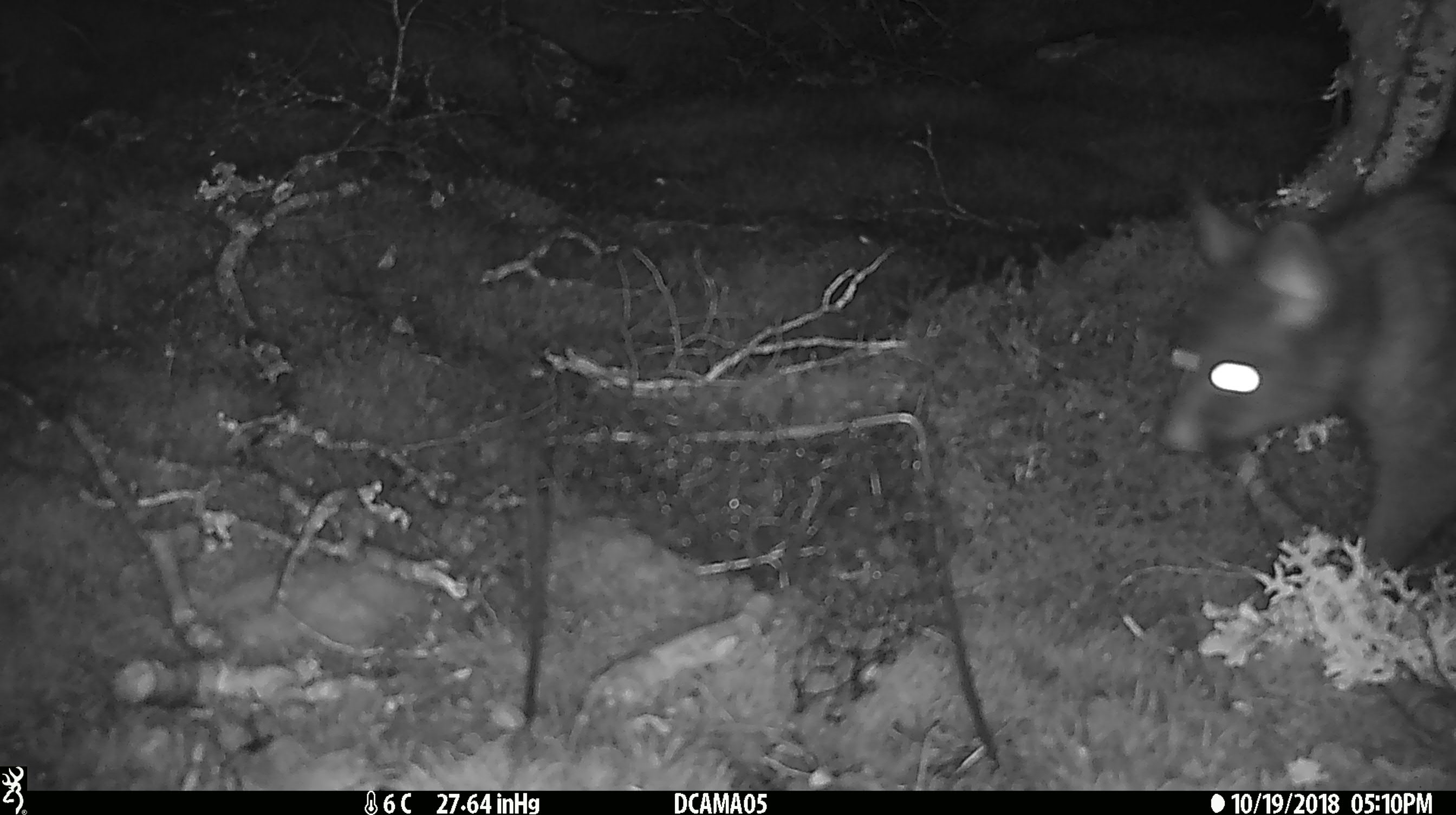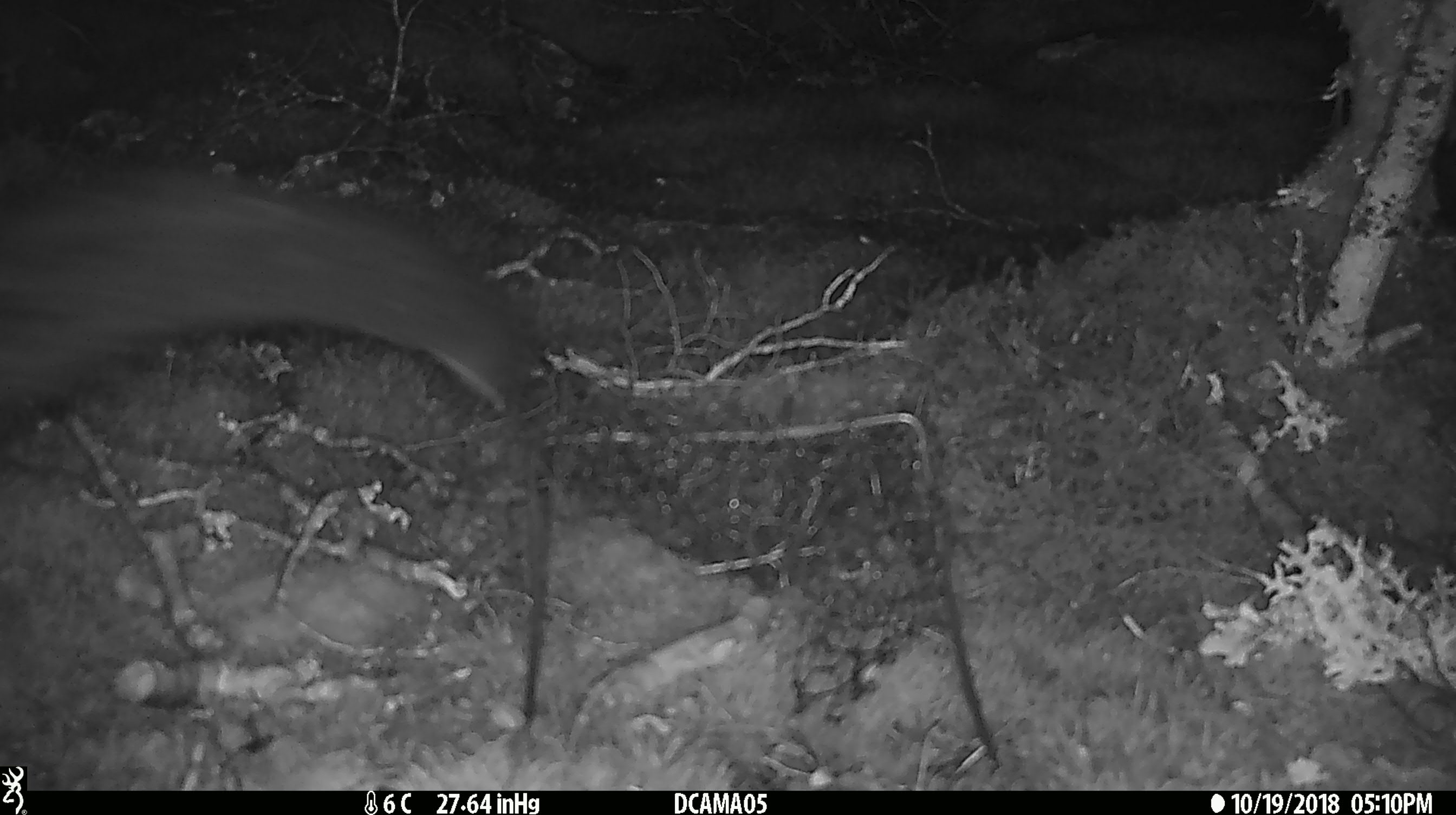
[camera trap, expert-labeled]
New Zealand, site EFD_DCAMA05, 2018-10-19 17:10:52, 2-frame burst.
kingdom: Animalia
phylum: Chordata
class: Mammalia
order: Diprotodontia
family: Phalangeridae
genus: Trichosurus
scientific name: Trichosurus vulpecula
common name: common brushtail possum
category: possum